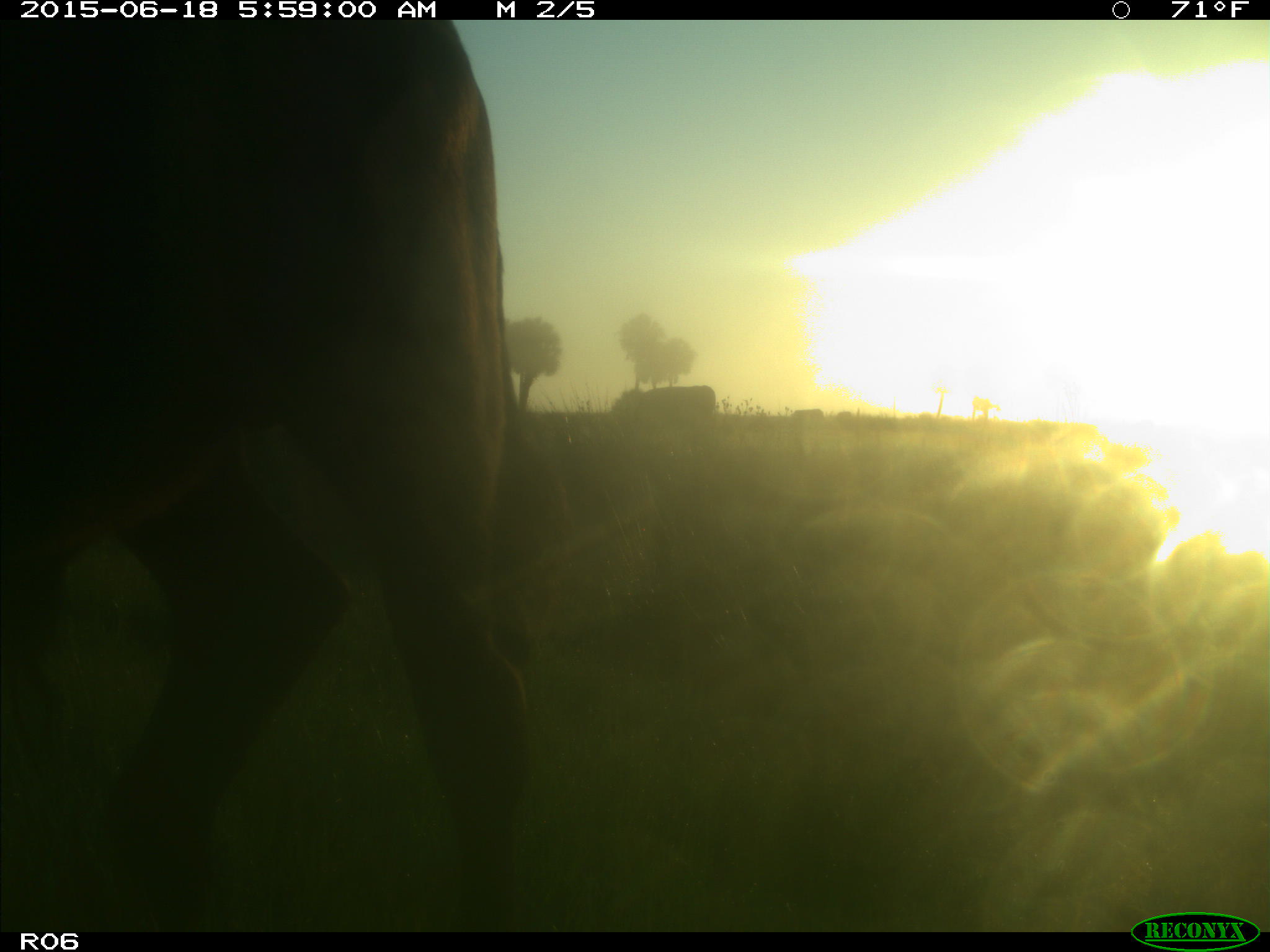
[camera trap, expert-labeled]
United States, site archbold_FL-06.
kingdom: Animalia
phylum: Chordata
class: Mammalia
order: Artiodactyla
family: Bovidae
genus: Bos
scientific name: Bos taurus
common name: domestic cow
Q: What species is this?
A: Bos taurus (domestic cow).